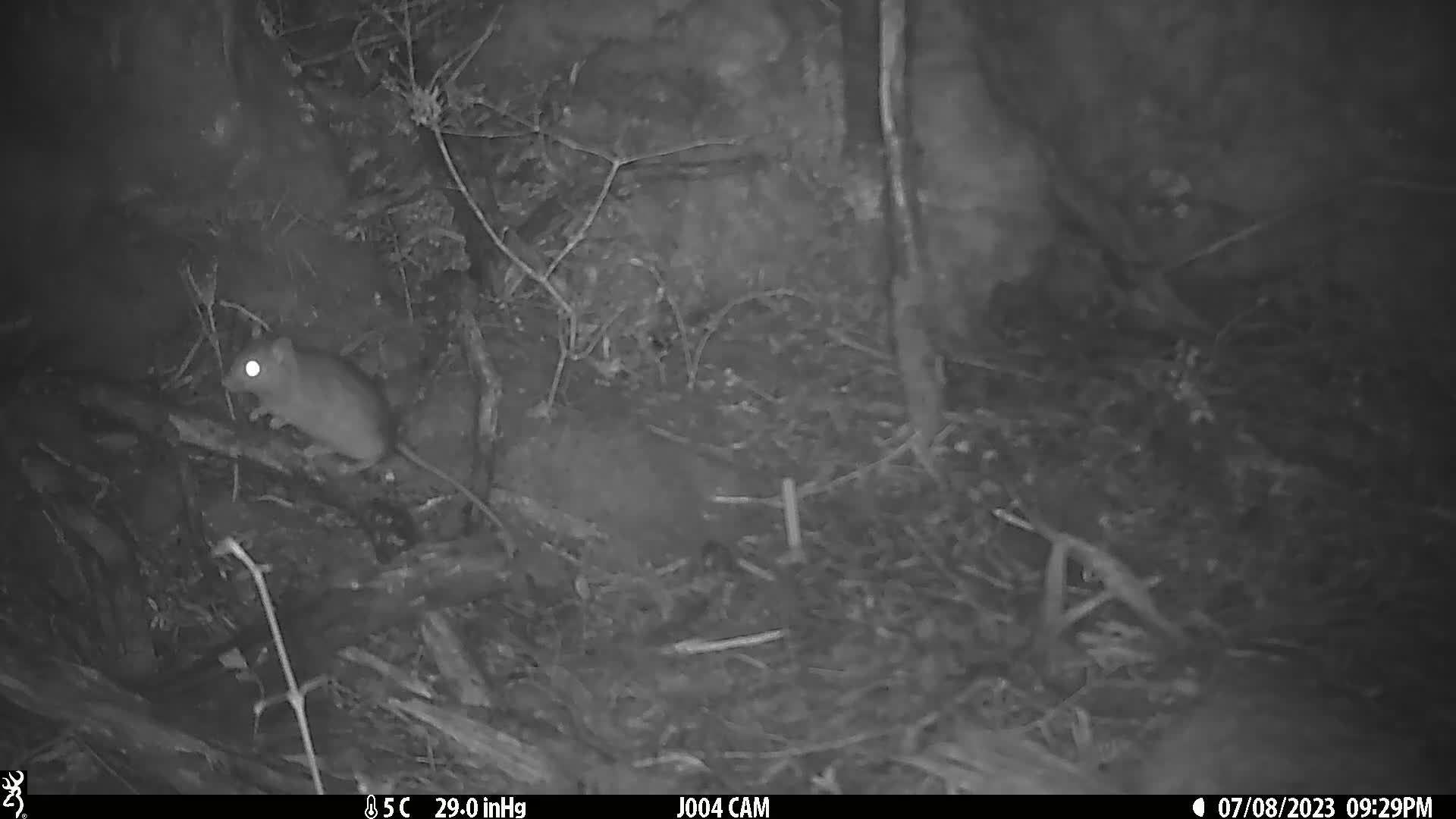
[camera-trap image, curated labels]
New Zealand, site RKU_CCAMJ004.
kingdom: Animalia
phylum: Chordata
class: Mammalia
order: Rodentia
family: Muridae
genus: Rattus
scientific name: Rattus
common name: rat